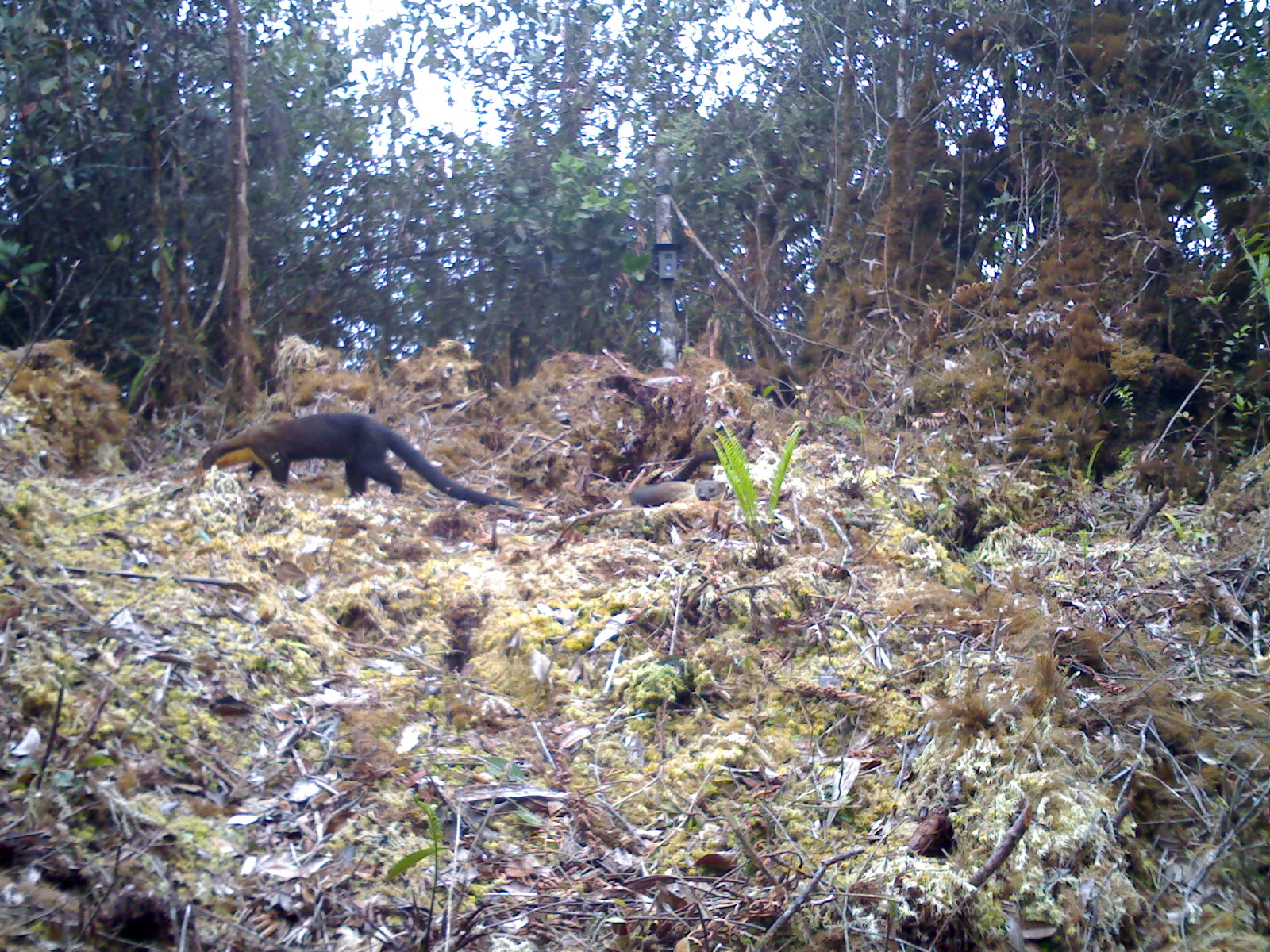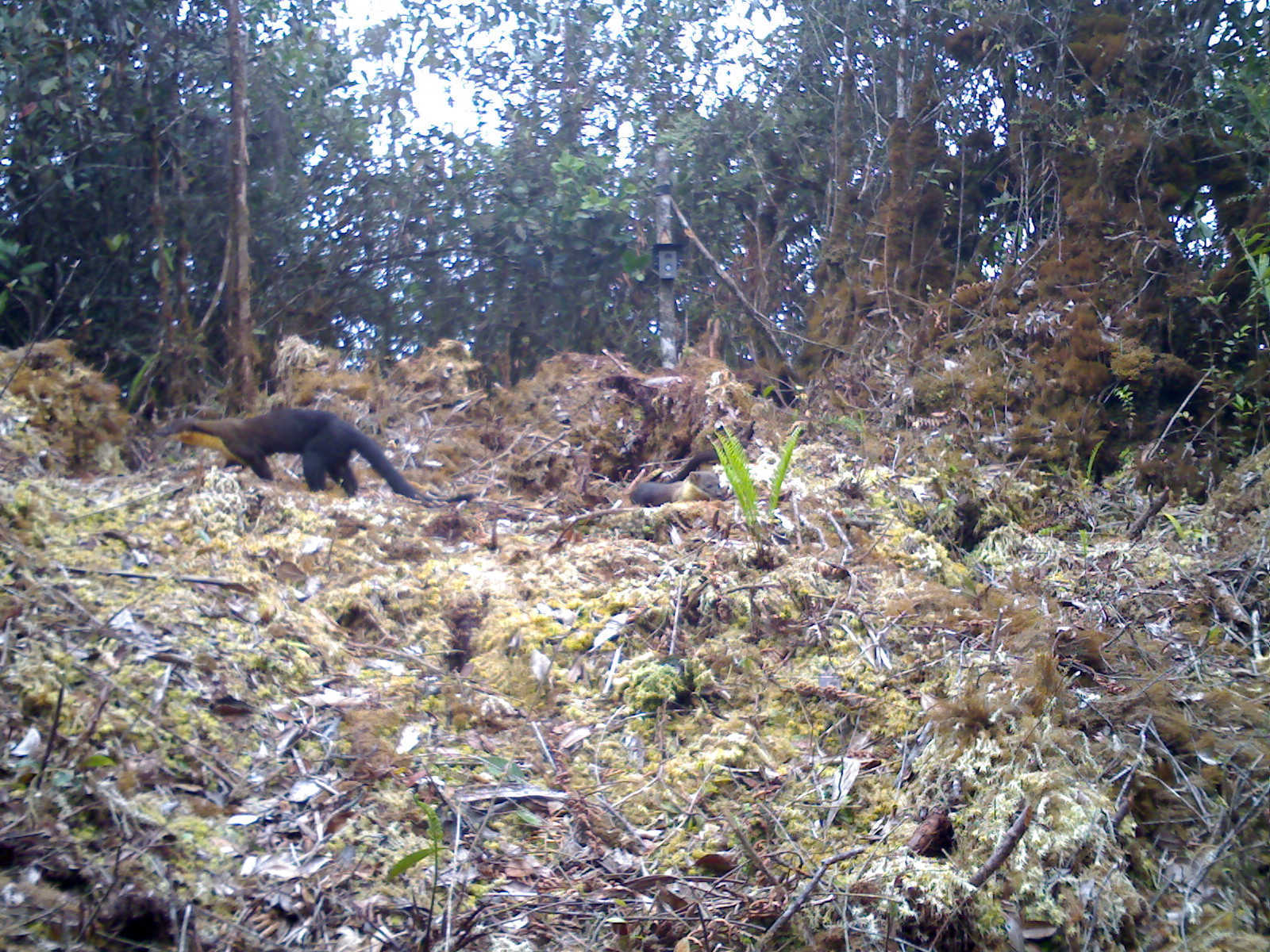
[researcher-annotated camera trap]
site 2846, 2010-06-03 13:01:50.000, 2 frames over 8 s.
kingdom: Animalia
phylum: Chordata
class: Mammalia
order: Carnivora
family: Mustelidae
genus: Martes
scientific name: Martes flavigula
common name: yellow-throated marten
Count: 2.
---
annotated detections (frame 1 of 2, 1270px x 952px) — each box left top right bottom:
martes flavigula: 197 410 523 511; 631 480 726 508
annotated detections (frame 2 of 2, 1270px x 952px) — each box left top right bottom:
martes flavigula: 152 407 475 507; 629 471 723 505